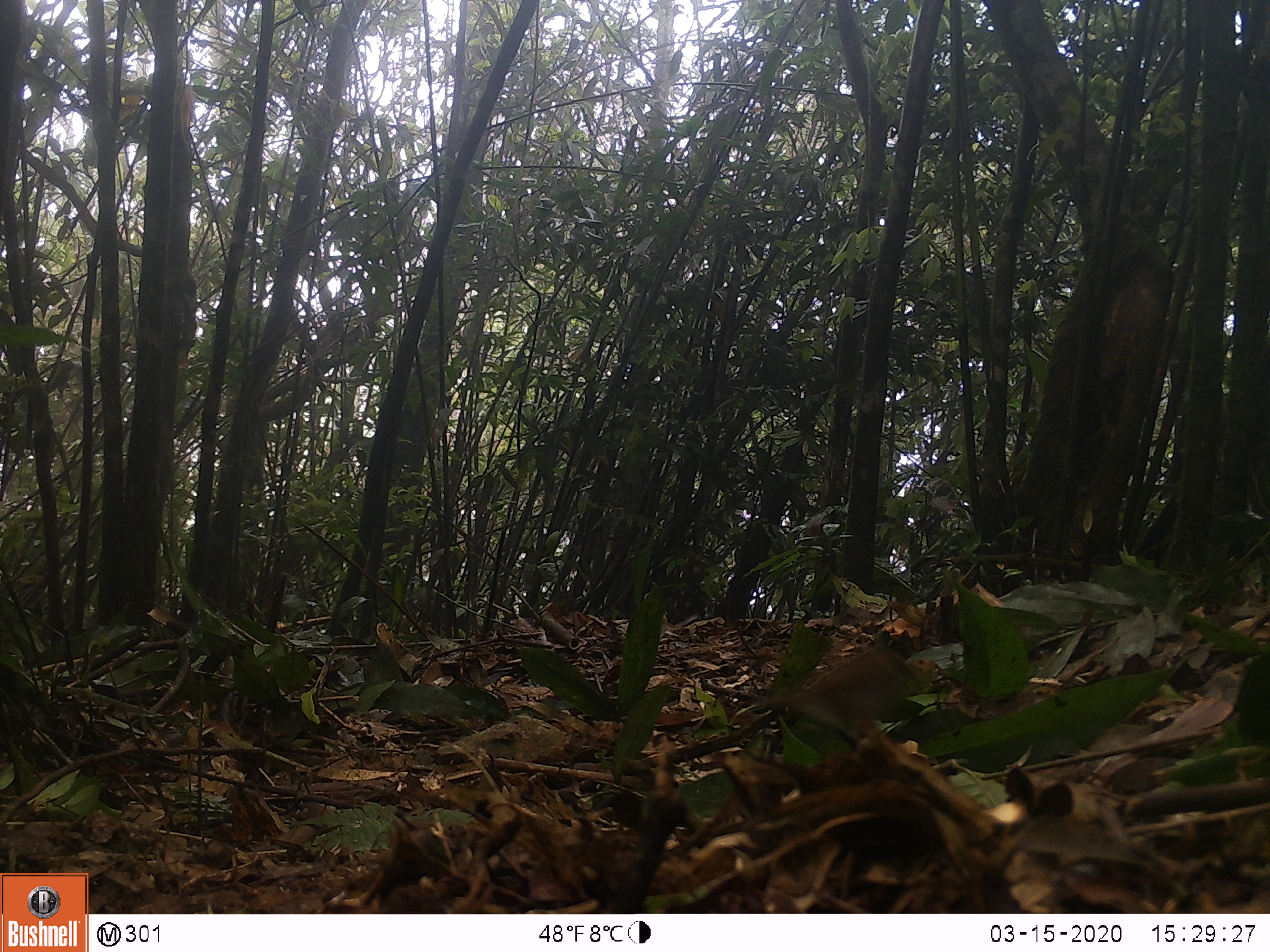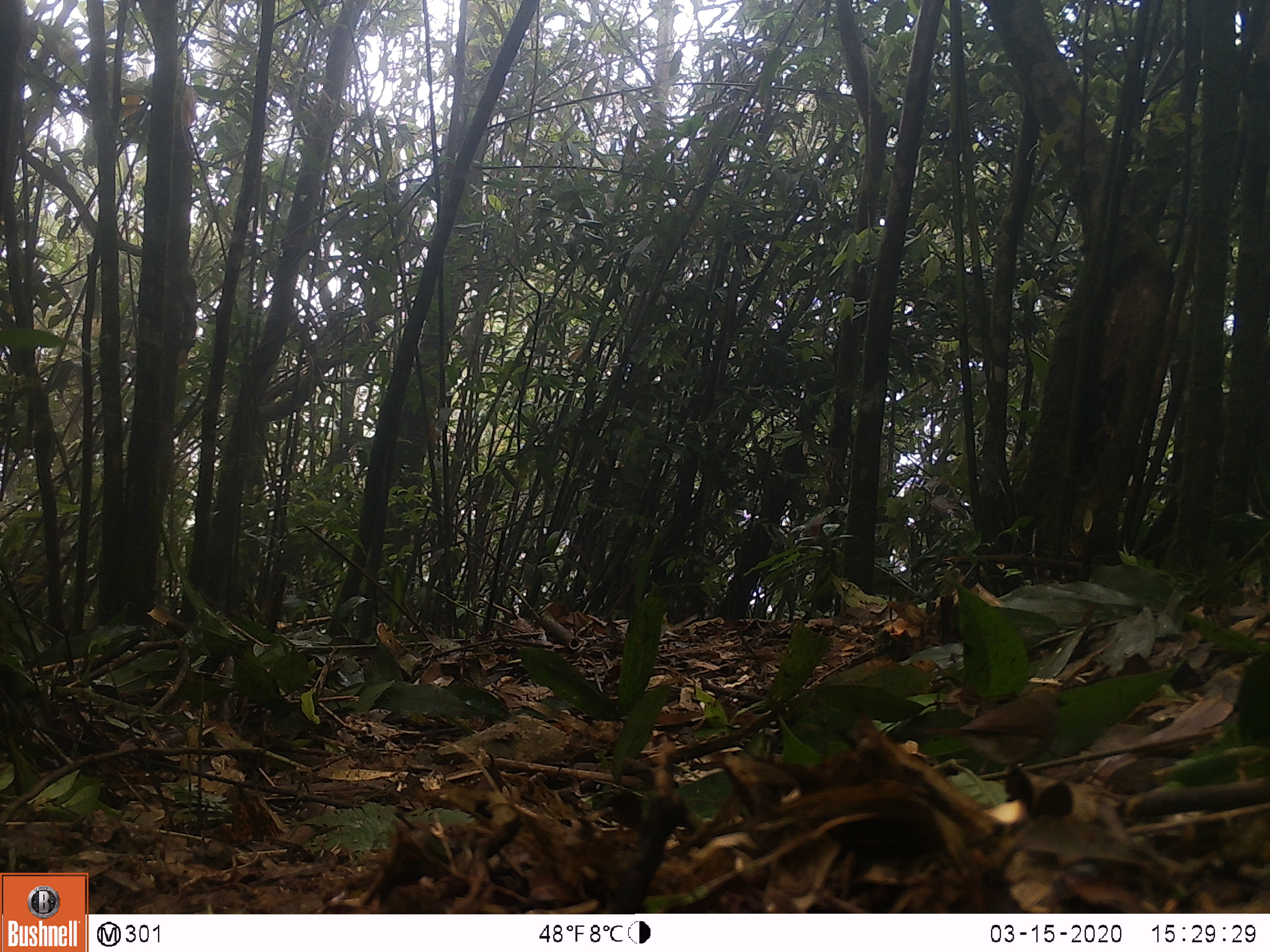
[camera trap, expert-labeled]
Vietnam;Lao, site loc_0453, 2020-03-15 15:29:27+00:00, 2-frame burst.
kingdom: Animalia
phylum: Chordata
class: Aves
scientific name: Aves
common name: bird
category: unidentified bird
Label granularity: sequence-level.